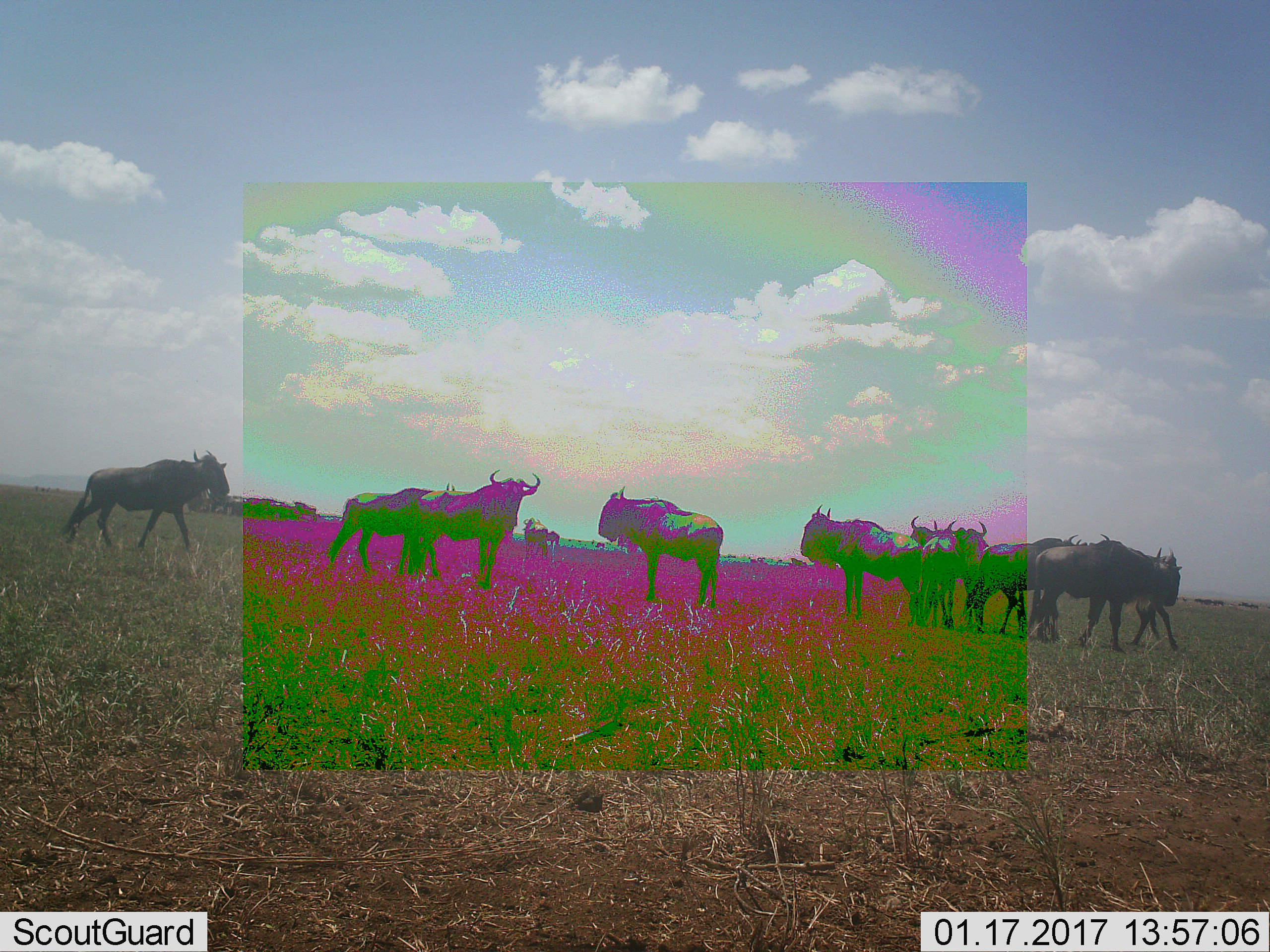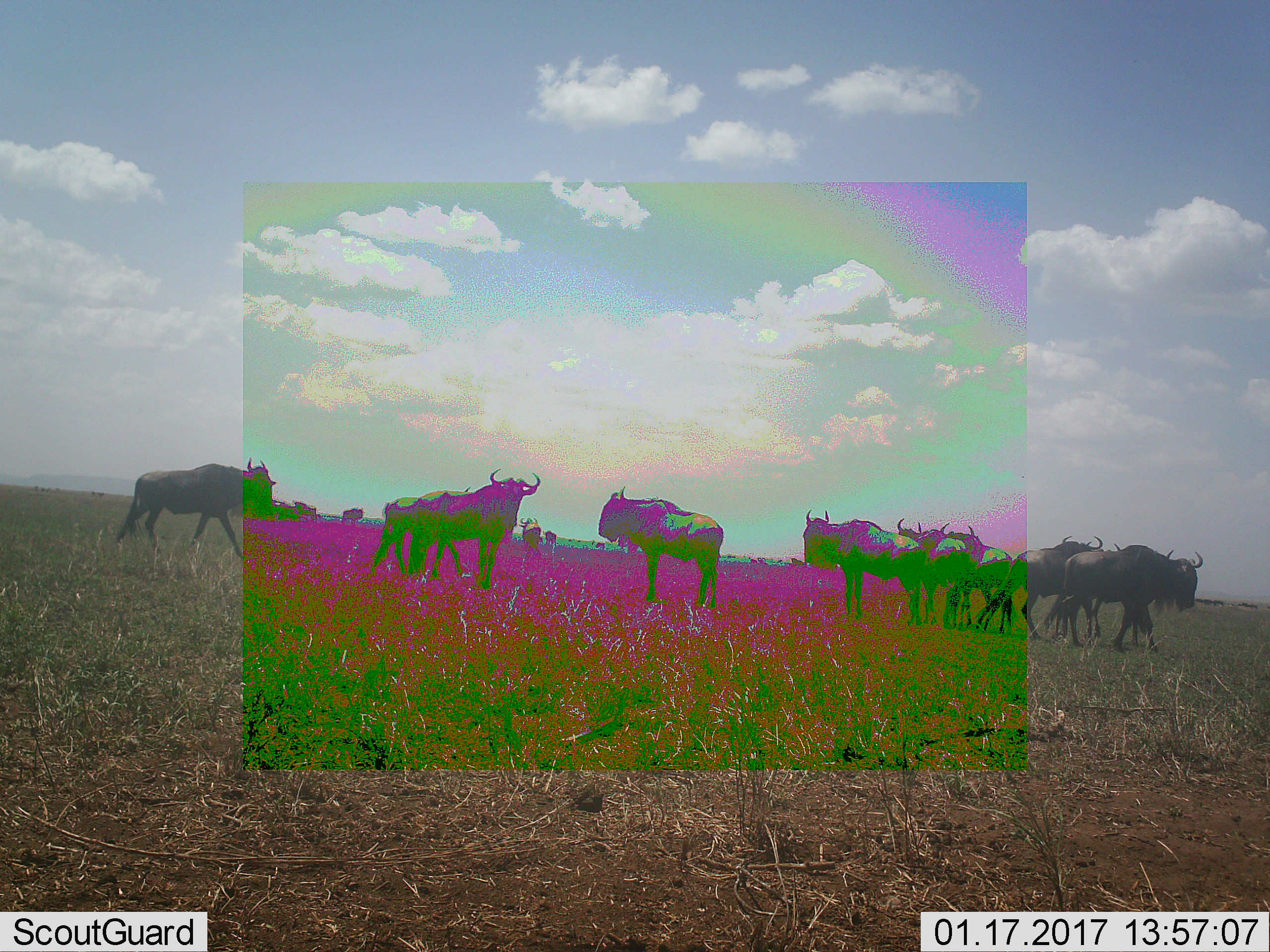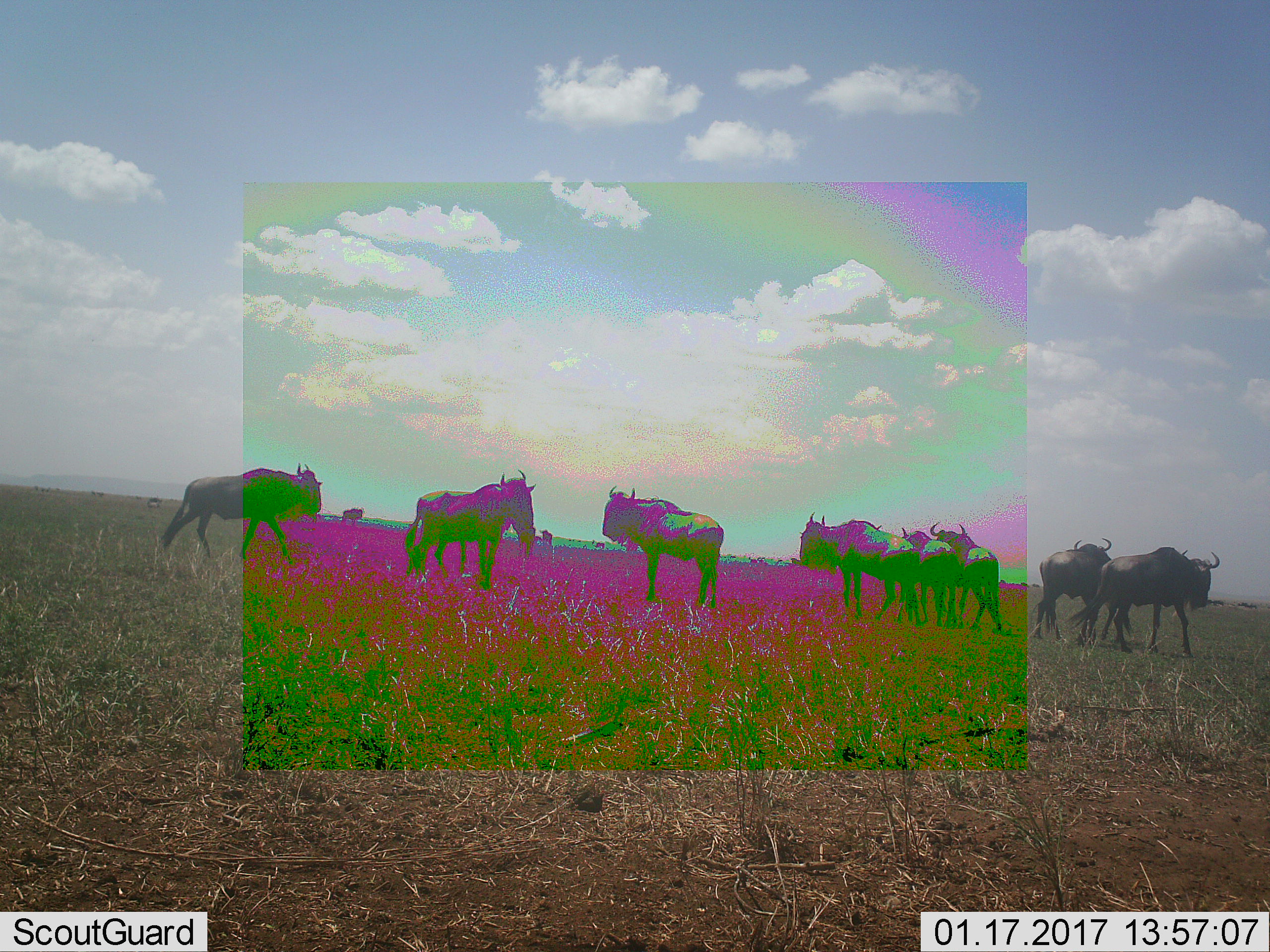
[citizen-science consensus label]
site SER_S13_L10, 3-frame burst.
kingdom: Animalia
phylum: Chordata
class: Mammalia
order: Artiodactyla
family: Bovidae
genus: Connochaetes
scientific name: Connochaetes taurinus taurinus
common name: blue wildebeest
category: wildebeestblue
Wildebeestblue (blue wildebeest) (Connochaetes taurinus taurinus), count 11-50. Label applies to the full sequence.